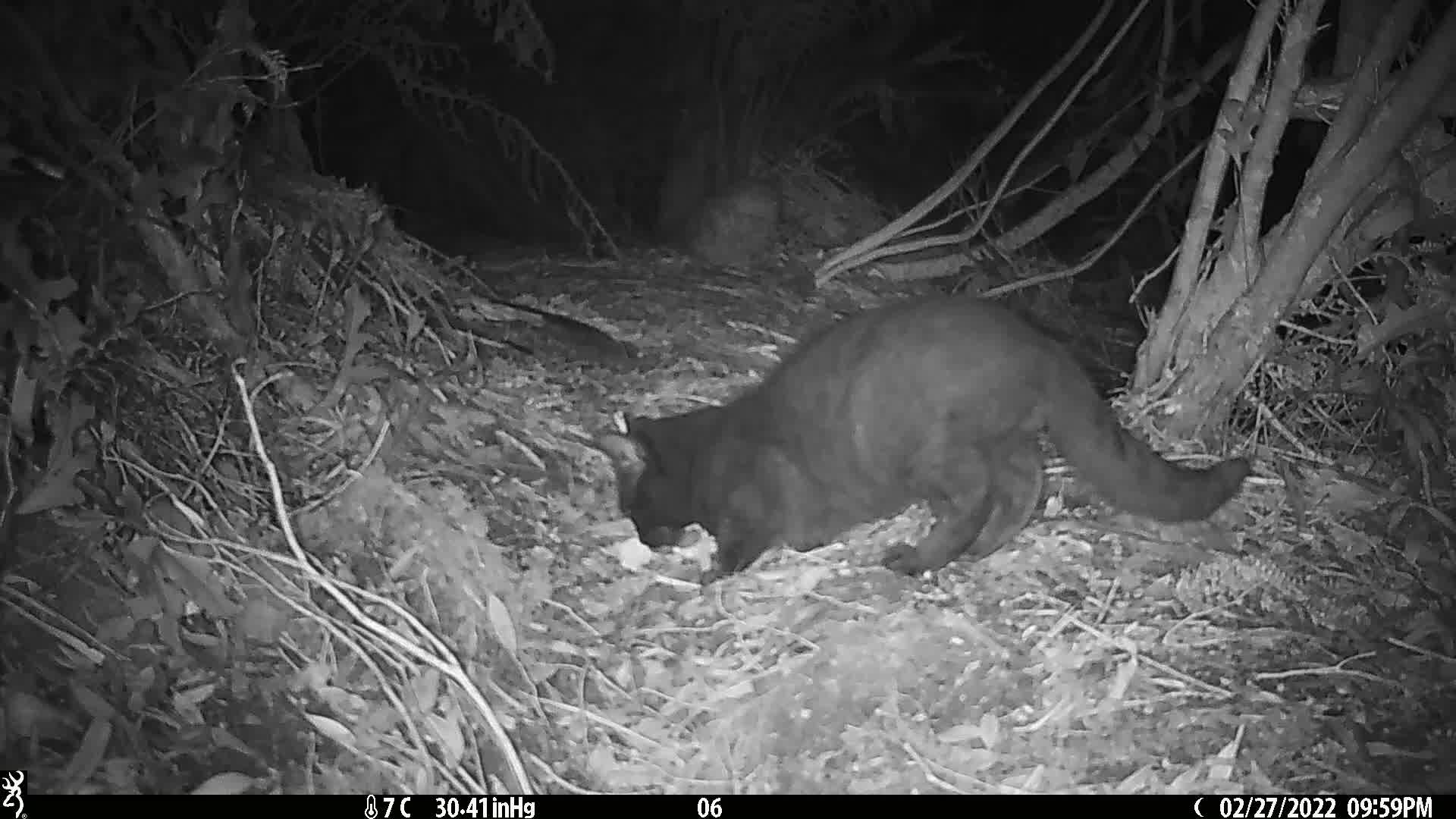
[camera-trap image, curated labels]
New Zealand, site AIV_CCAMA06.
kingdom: Animalia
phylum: Chordata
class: Mammalia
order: Carnivora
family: Felidae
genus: Felis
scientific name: Felis catus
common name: domestic cat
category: cat